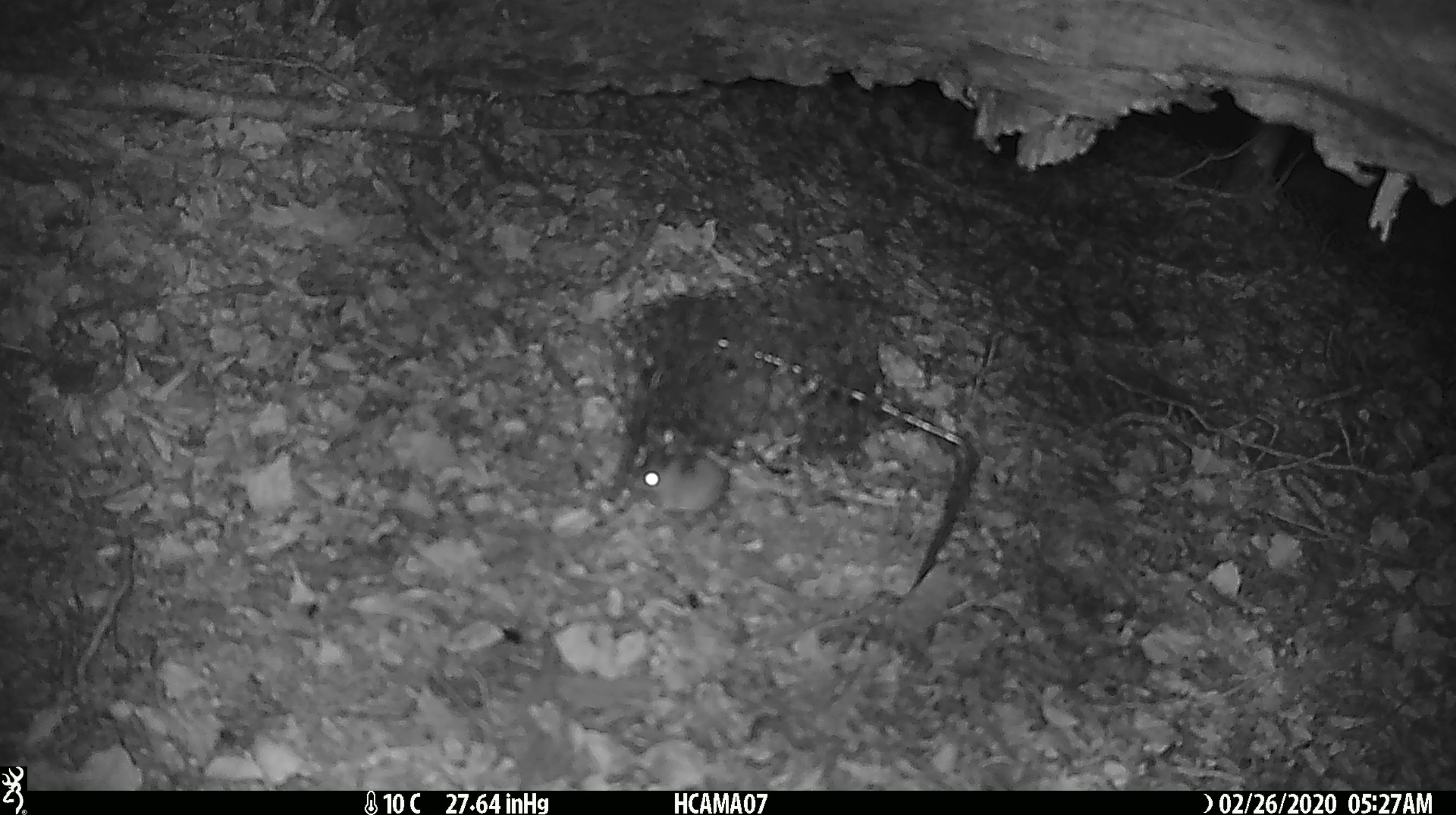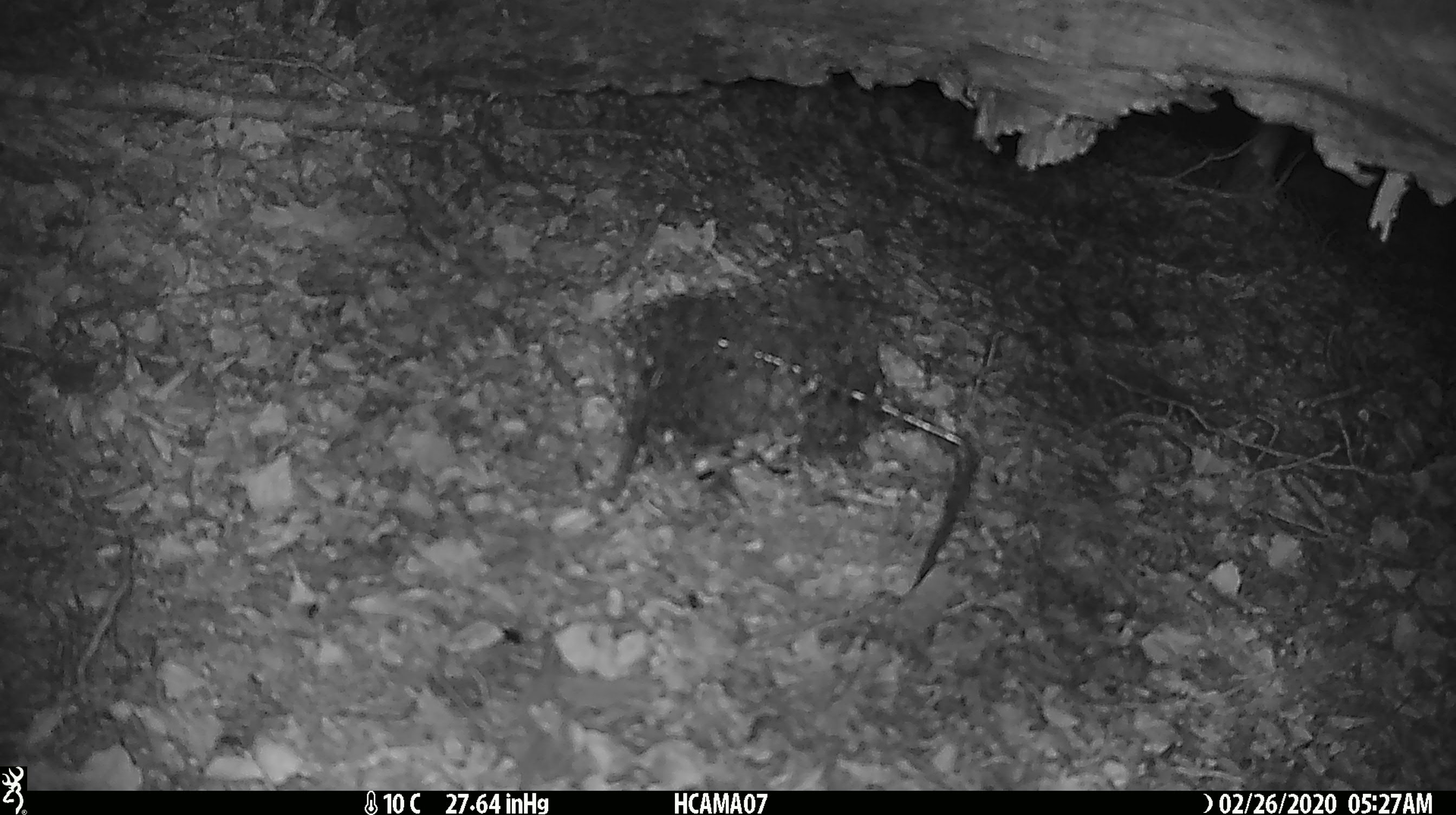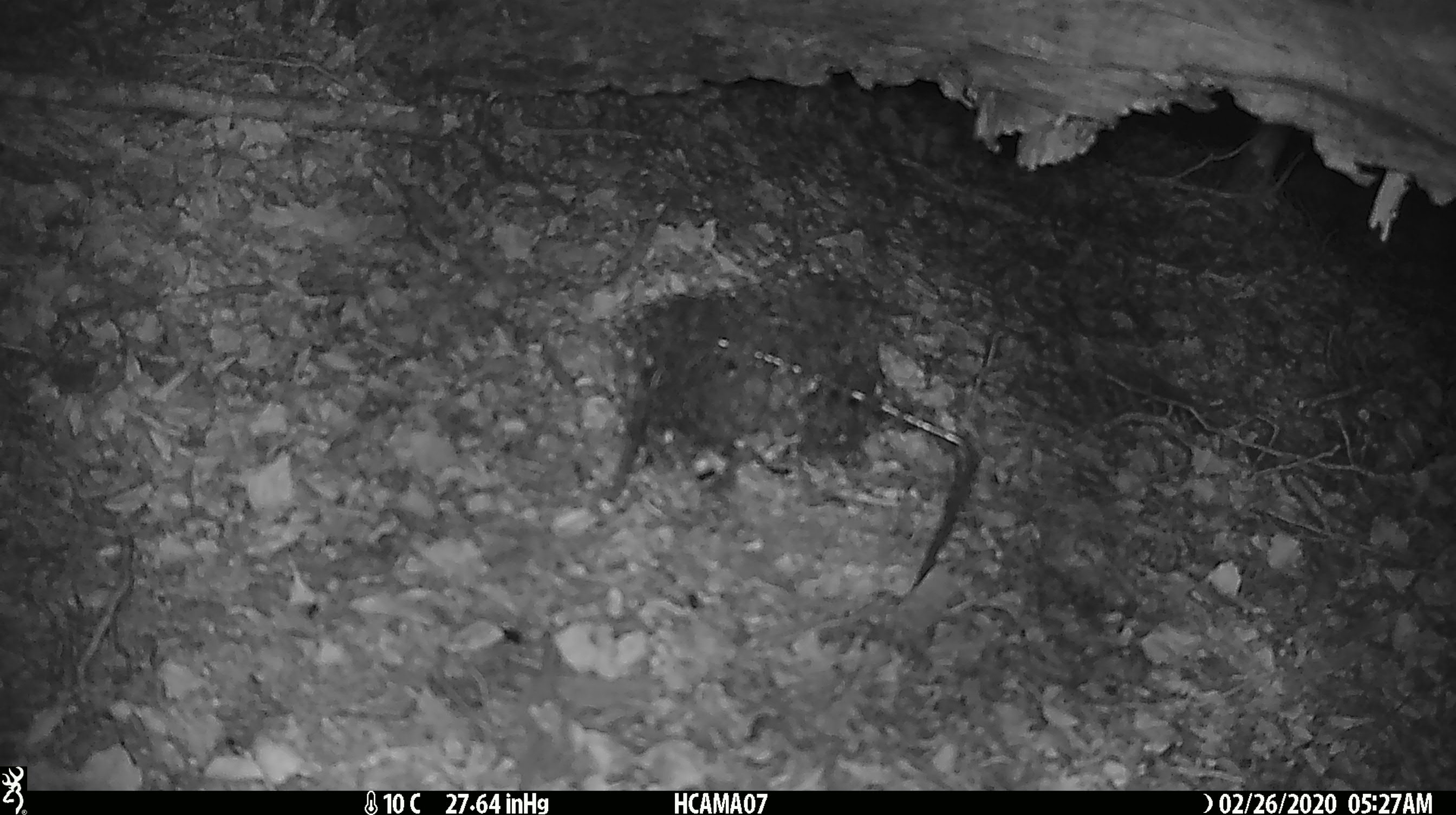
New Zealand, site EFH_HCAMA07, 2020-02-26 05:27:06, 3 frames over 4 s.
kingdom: Animalia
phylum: Chordata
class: Mammalia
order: Rodentia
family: Muridae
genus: Mus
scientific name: Mus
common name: mouse